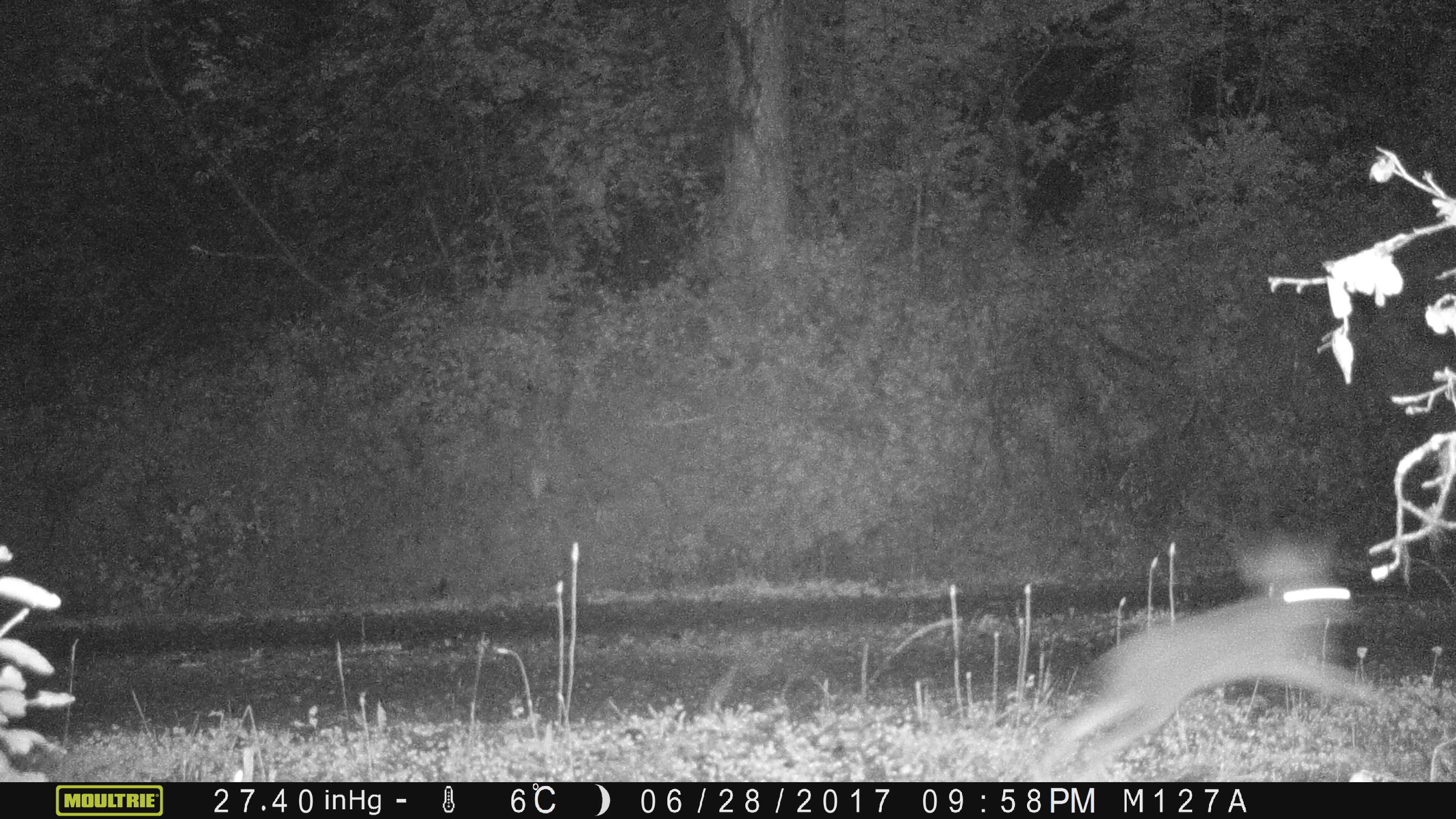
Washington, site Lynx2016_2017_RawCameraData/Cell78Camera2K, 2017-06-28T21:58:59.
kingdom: Animalia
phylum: Chordata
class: Mammalia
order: Lagomorpha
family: Leporidae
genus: Lepus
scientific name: Lepus americanus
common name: snowshoe hare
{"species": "Lepus americanus (snowshoe hare)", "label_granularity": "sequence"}